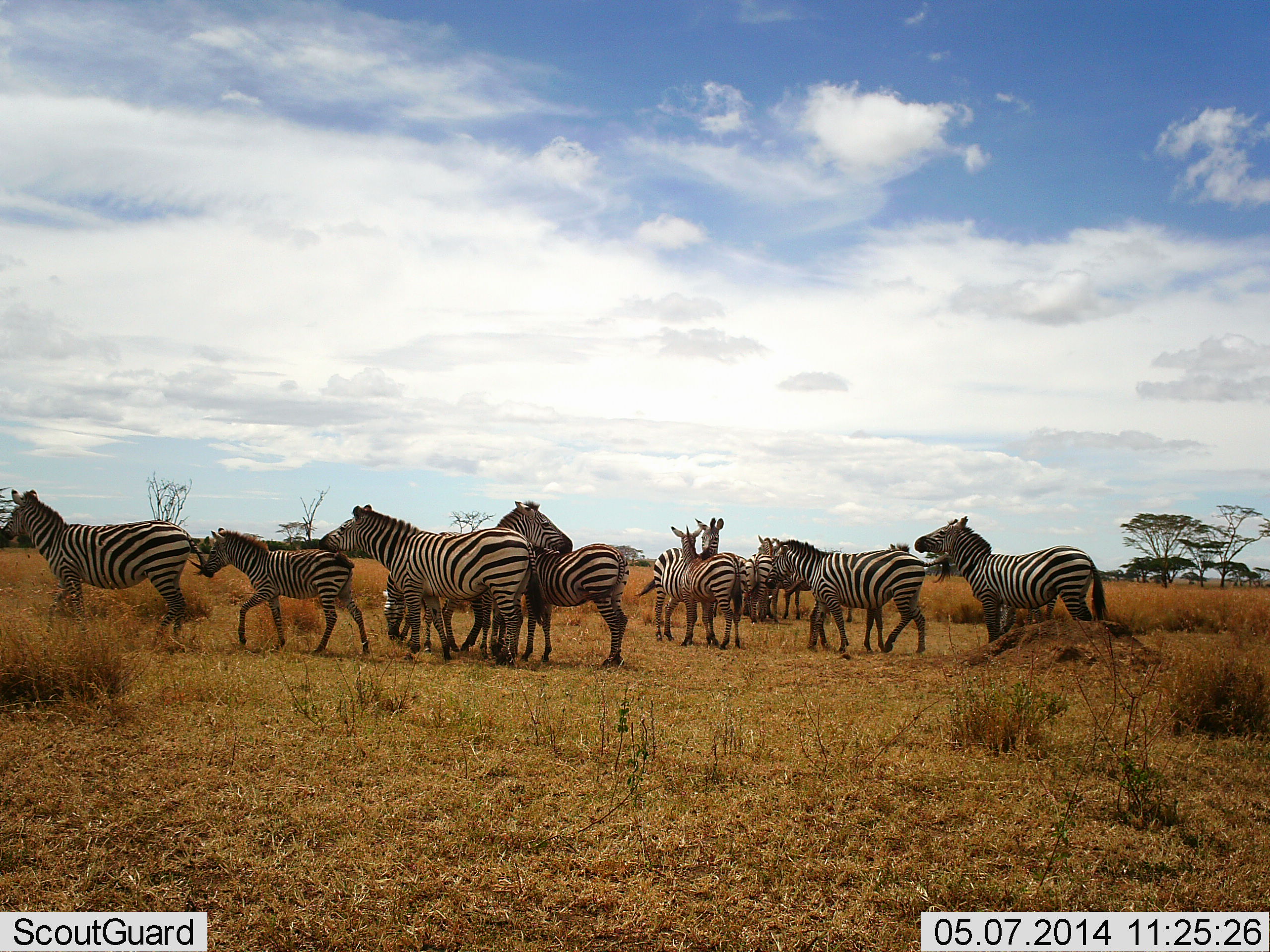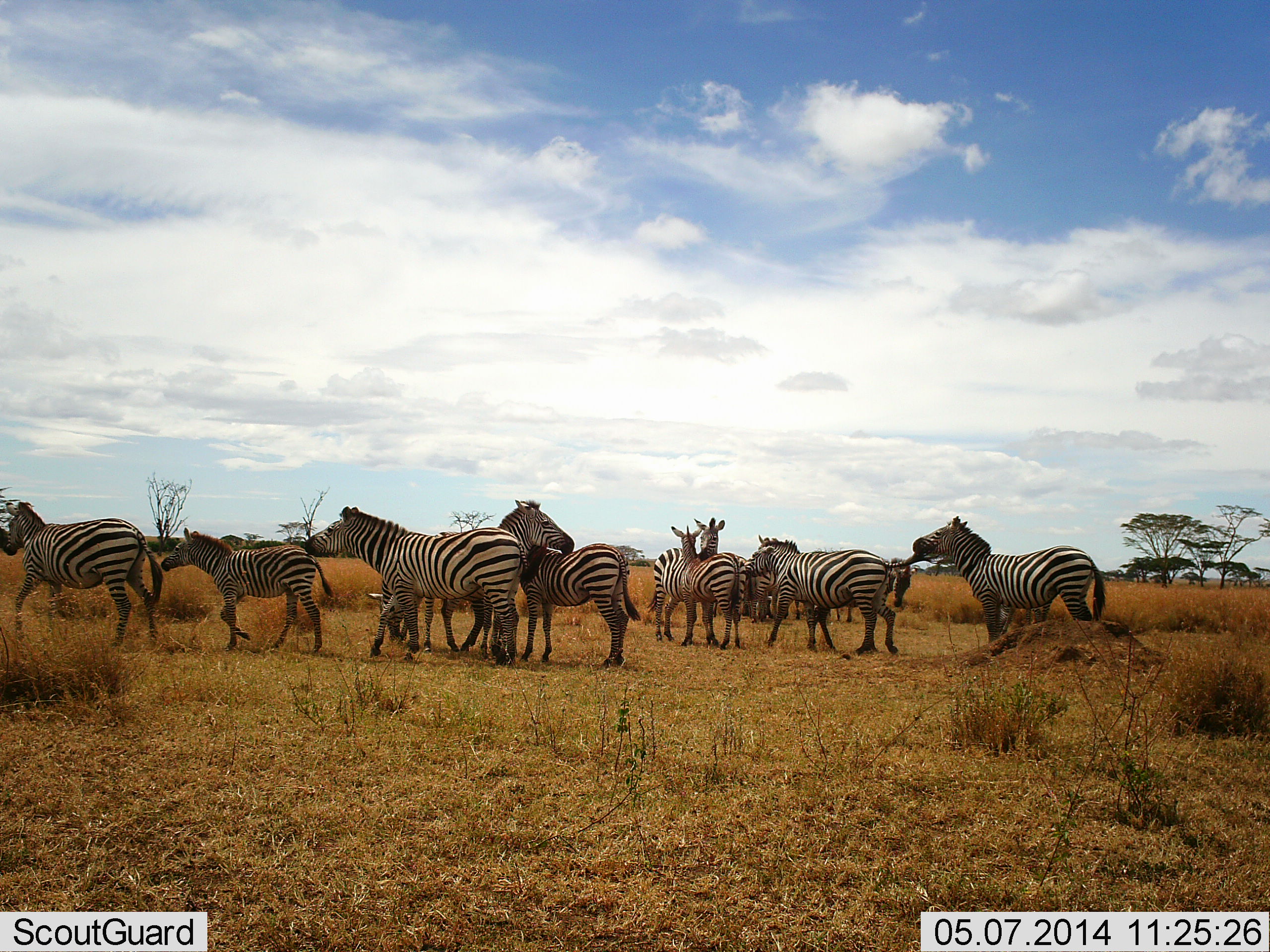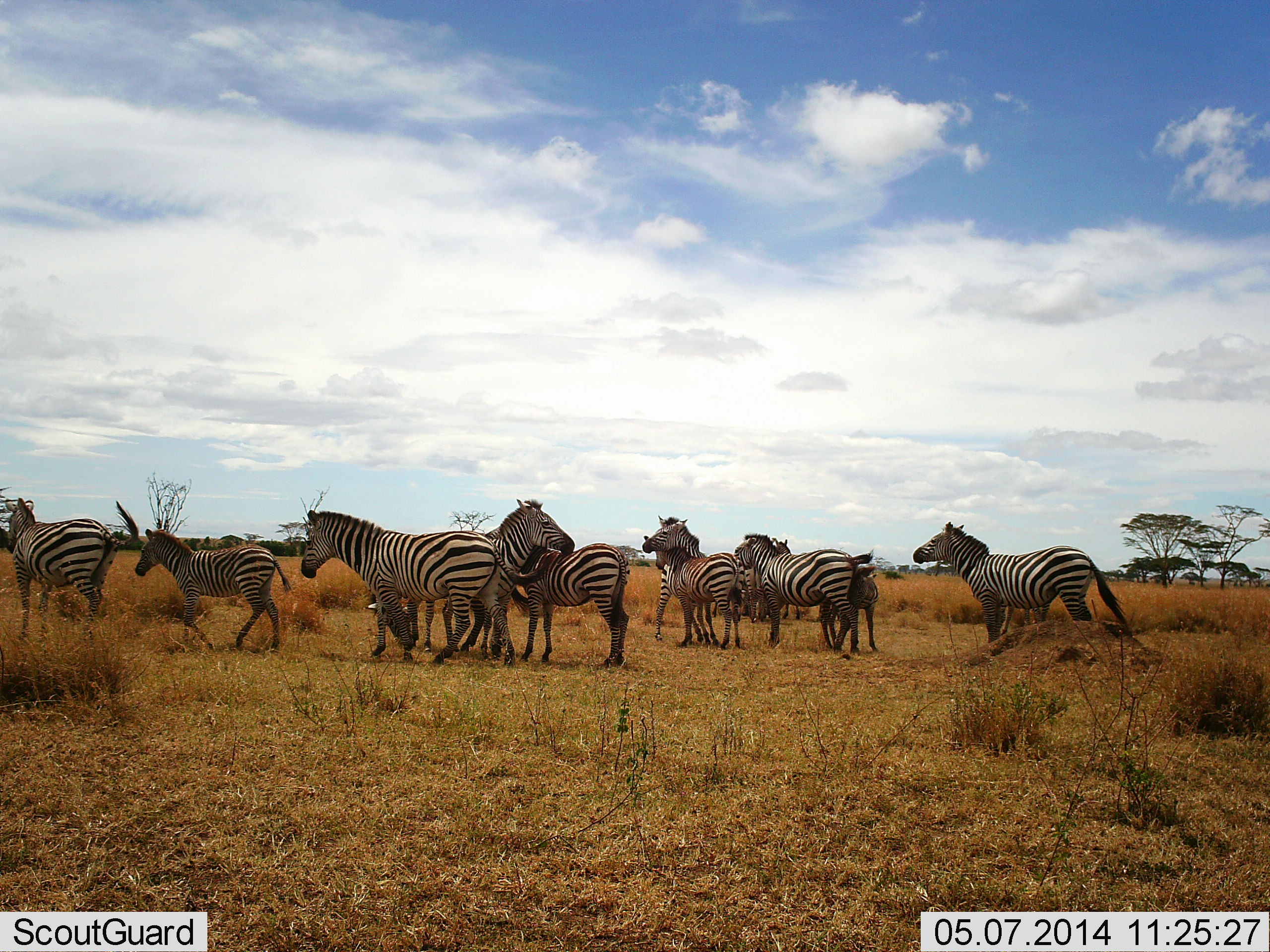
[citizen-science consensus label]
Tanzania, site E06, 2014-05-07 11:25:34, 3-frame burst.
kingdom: Animalia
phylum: Chordata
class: Mammalia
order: Perissodactyla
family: Equidae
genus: Equus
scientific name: Equus quagga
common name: plains zebra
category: zebra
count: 11-50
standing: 70%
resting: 0%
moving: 90%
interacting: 40%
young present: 30%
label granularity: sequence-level